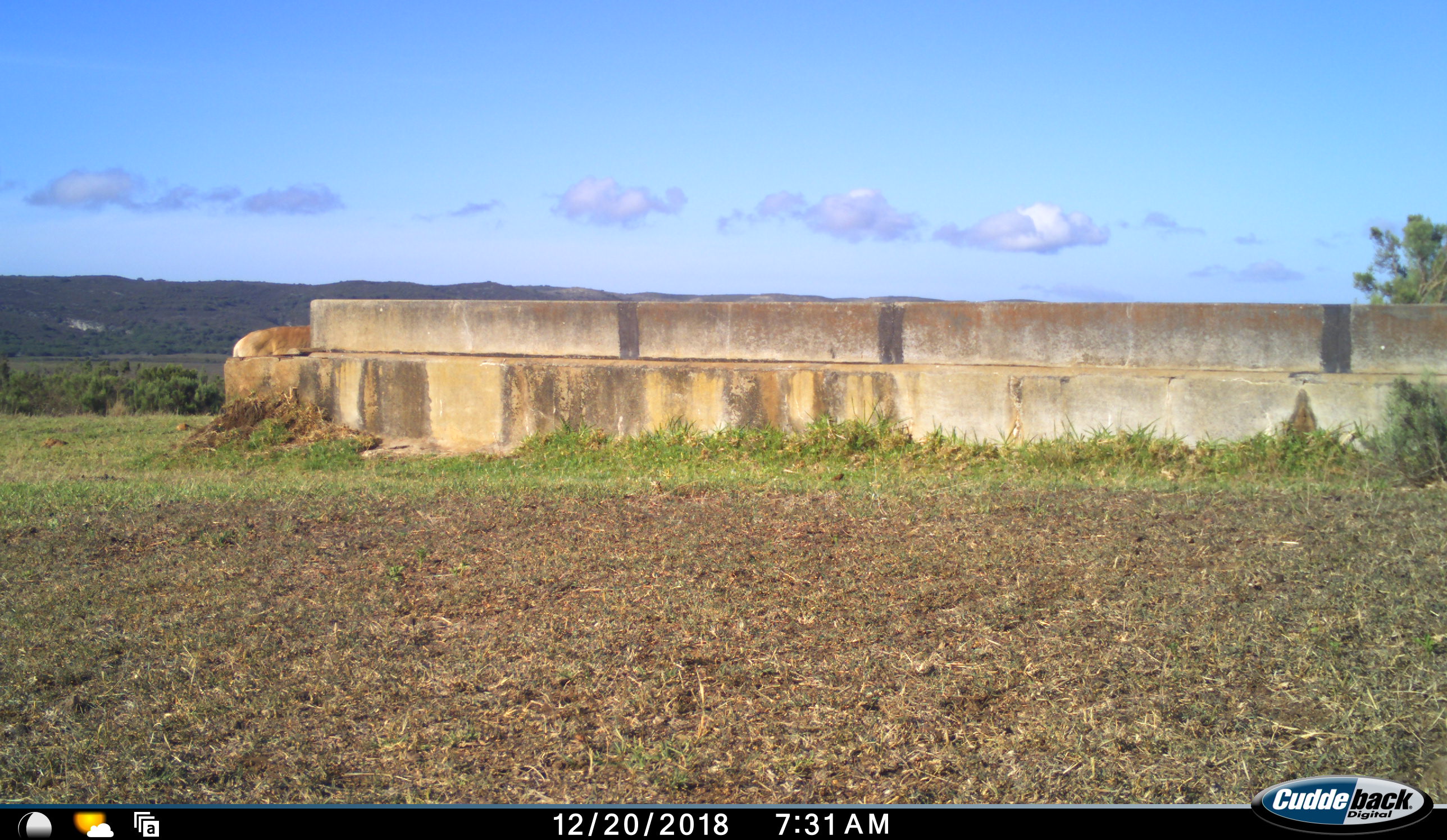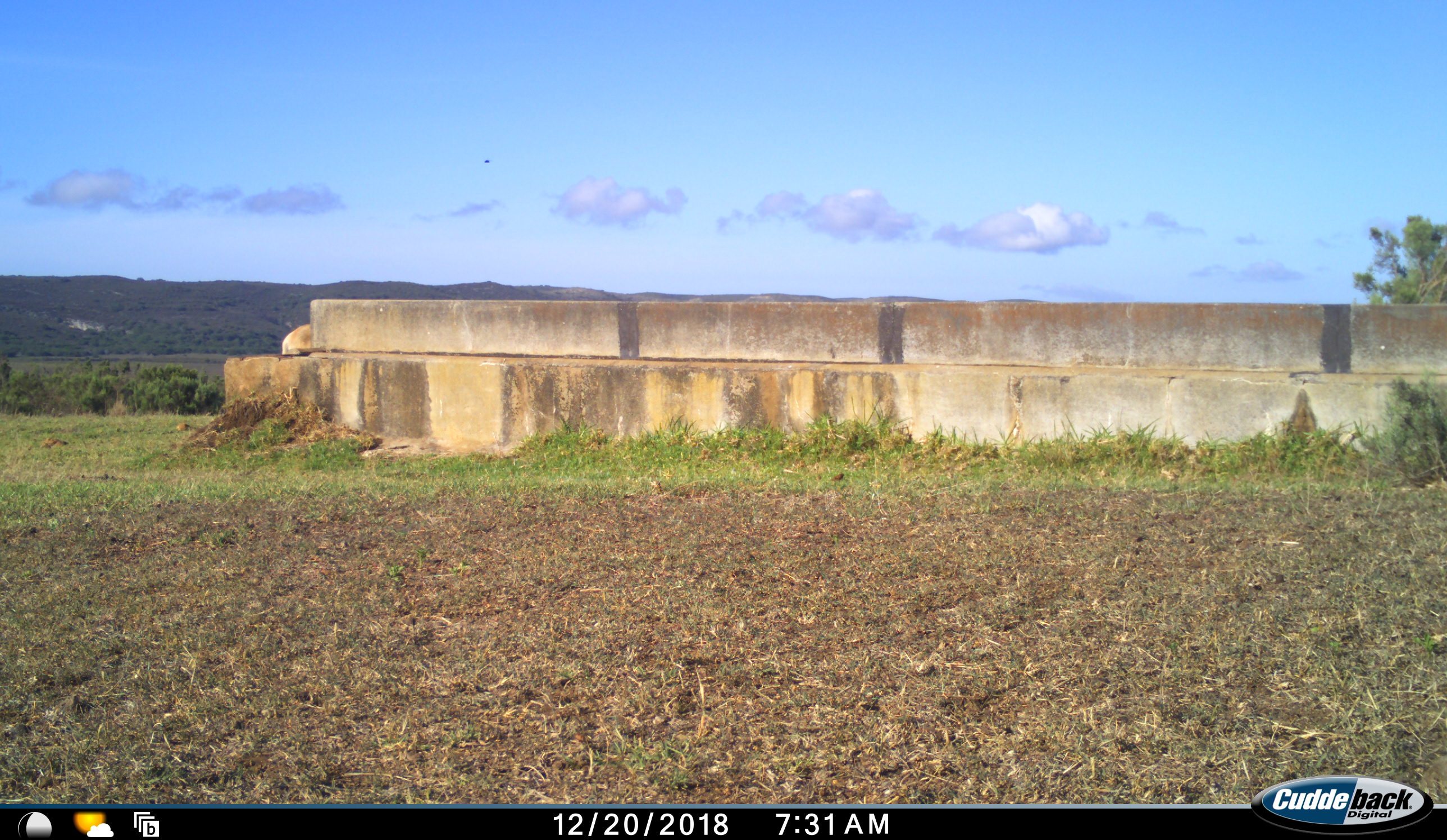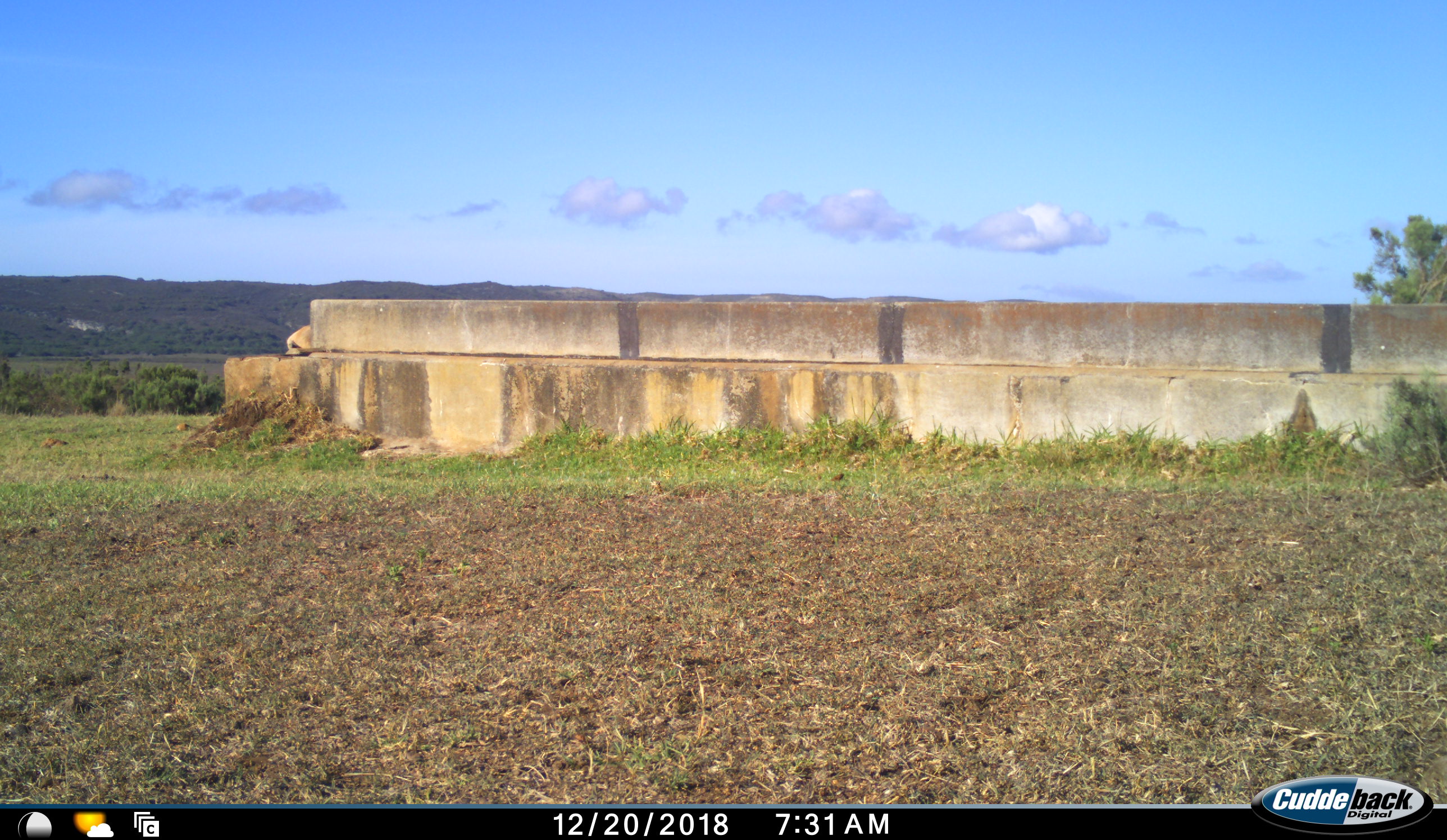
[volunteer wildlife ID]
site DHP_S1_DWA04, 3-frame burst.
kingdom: Animalia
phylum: Chordata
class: Mammalia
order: Artiodactyla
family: Bovidae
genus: Damaliscus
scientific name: Damaliscus pygargus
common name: bontebok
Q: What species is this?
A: Bontebok (Damaliscus pygargus).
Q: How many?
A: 1.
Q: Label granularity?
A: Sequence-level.